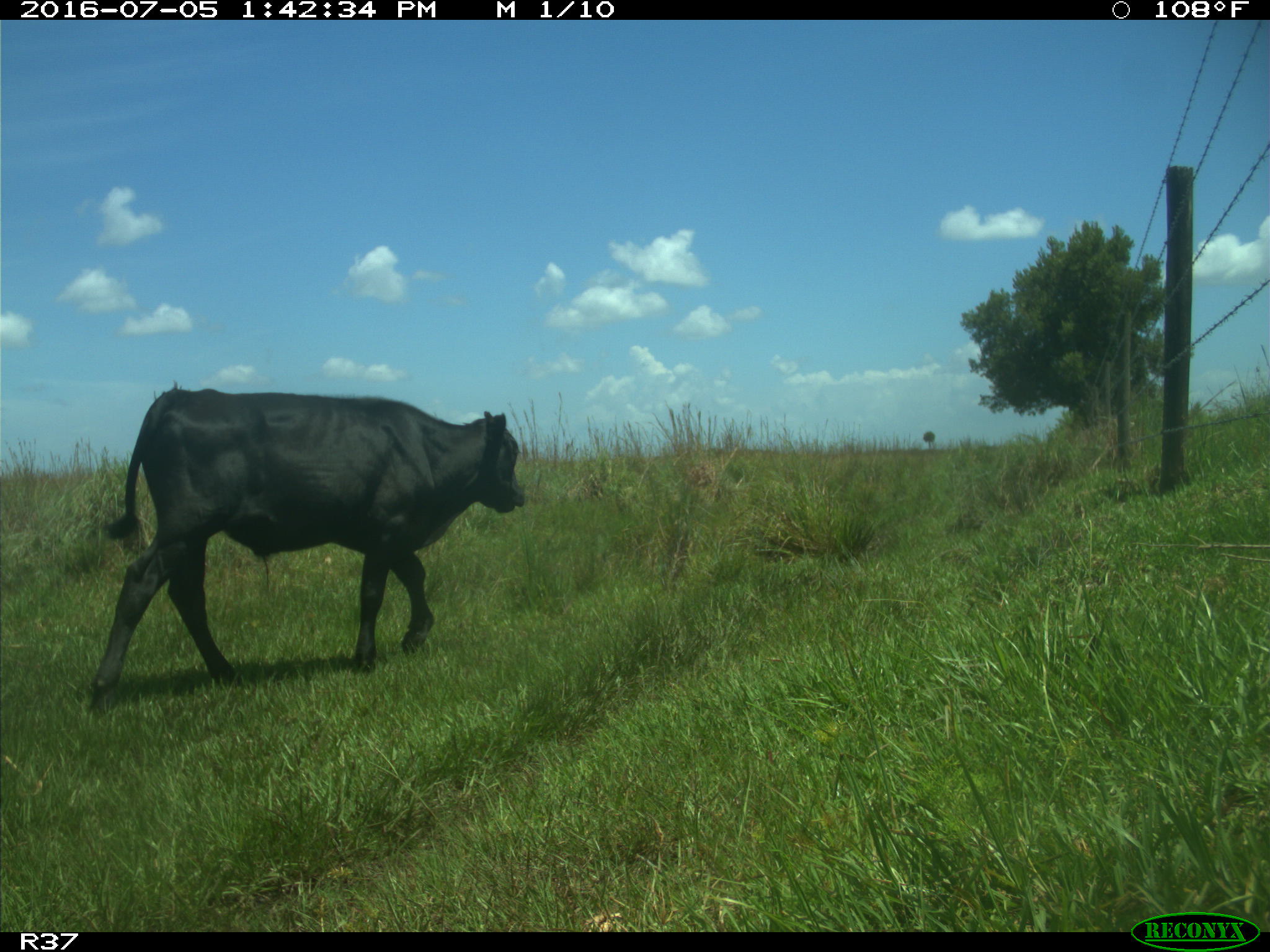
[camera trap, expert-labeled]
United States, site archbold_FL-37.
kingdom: Animalia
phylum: Chordata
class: Mammalia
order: Artiodactyla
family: Bovidae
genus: Bos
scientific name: Bos taurus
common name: domestic cow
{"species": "Bos taurus (domestic cow)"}